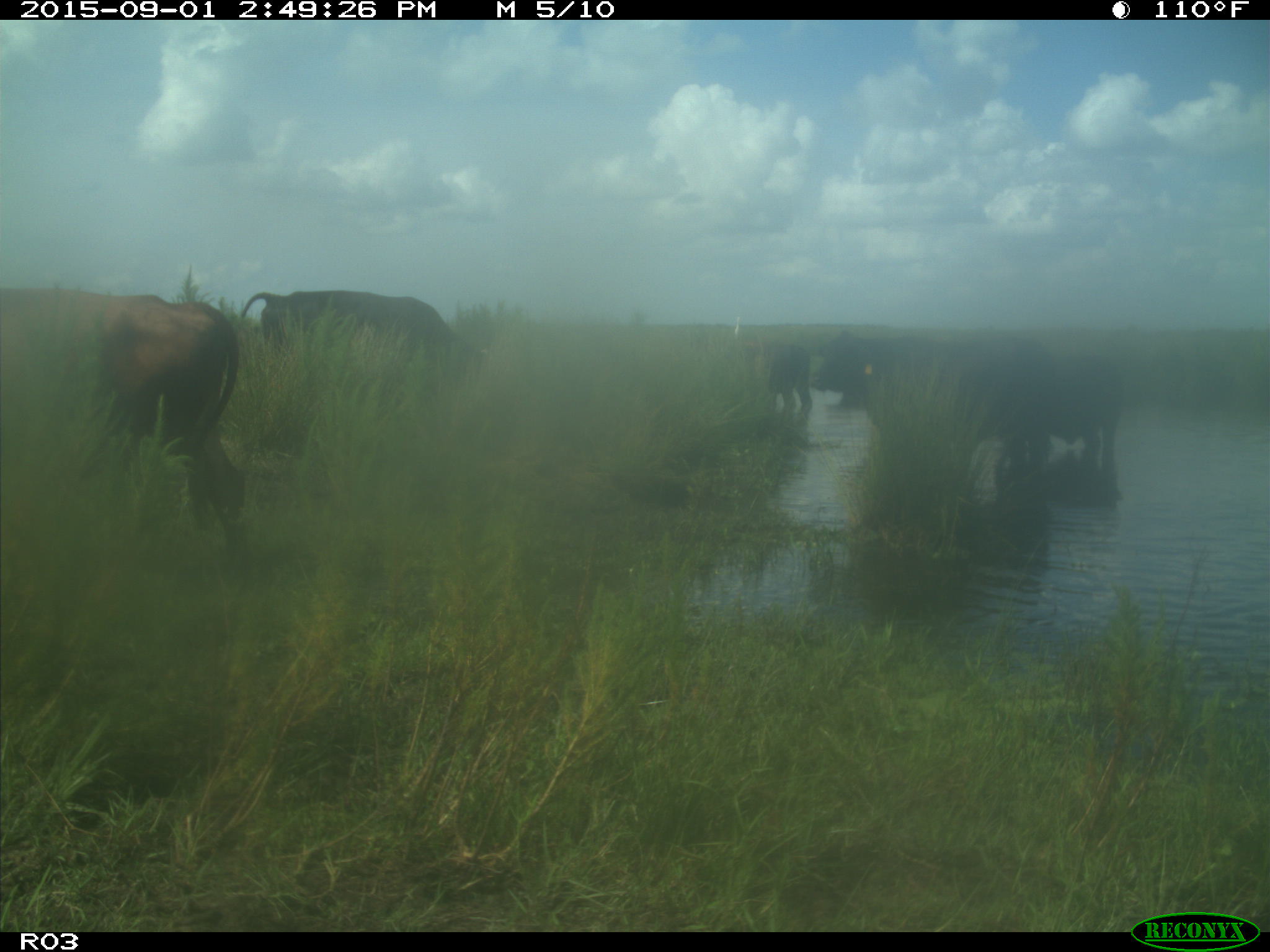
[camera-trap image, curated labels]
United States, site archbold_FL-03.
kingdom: Animalia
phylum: Chordata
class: Mammalia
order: Artiodactyla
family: Bovidae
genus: Bos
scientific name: Bos taurus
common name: domestic cow